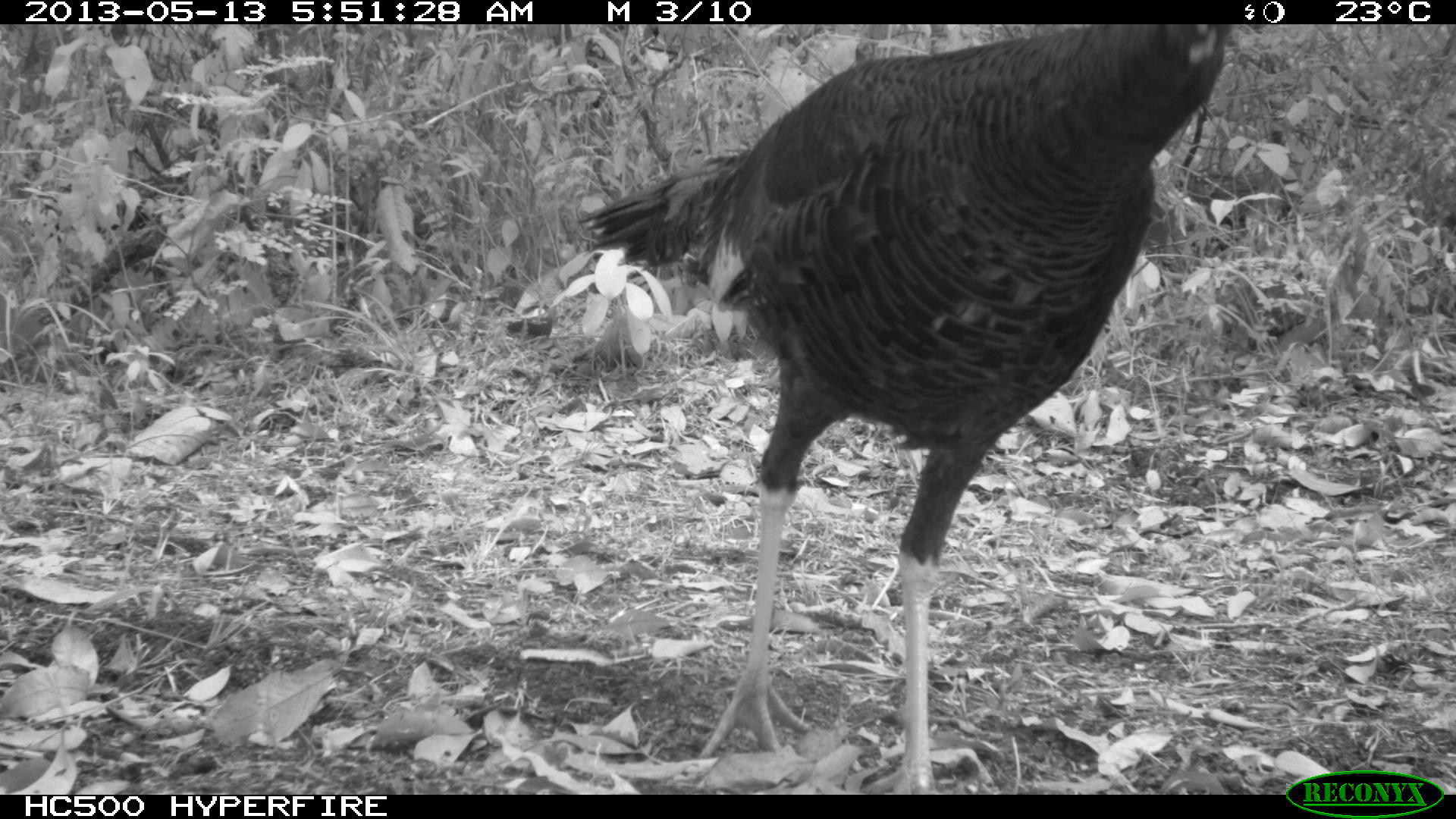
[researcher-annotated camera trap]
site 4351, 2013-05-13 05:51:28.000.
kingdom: Animalia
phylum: Chordata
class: Aves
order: Galliformes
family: Phasianidae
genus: Meleagris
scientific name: Meleagris ocellata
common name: ocellated turkey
Meleagris ocellata (ocellated turkey), count 1.